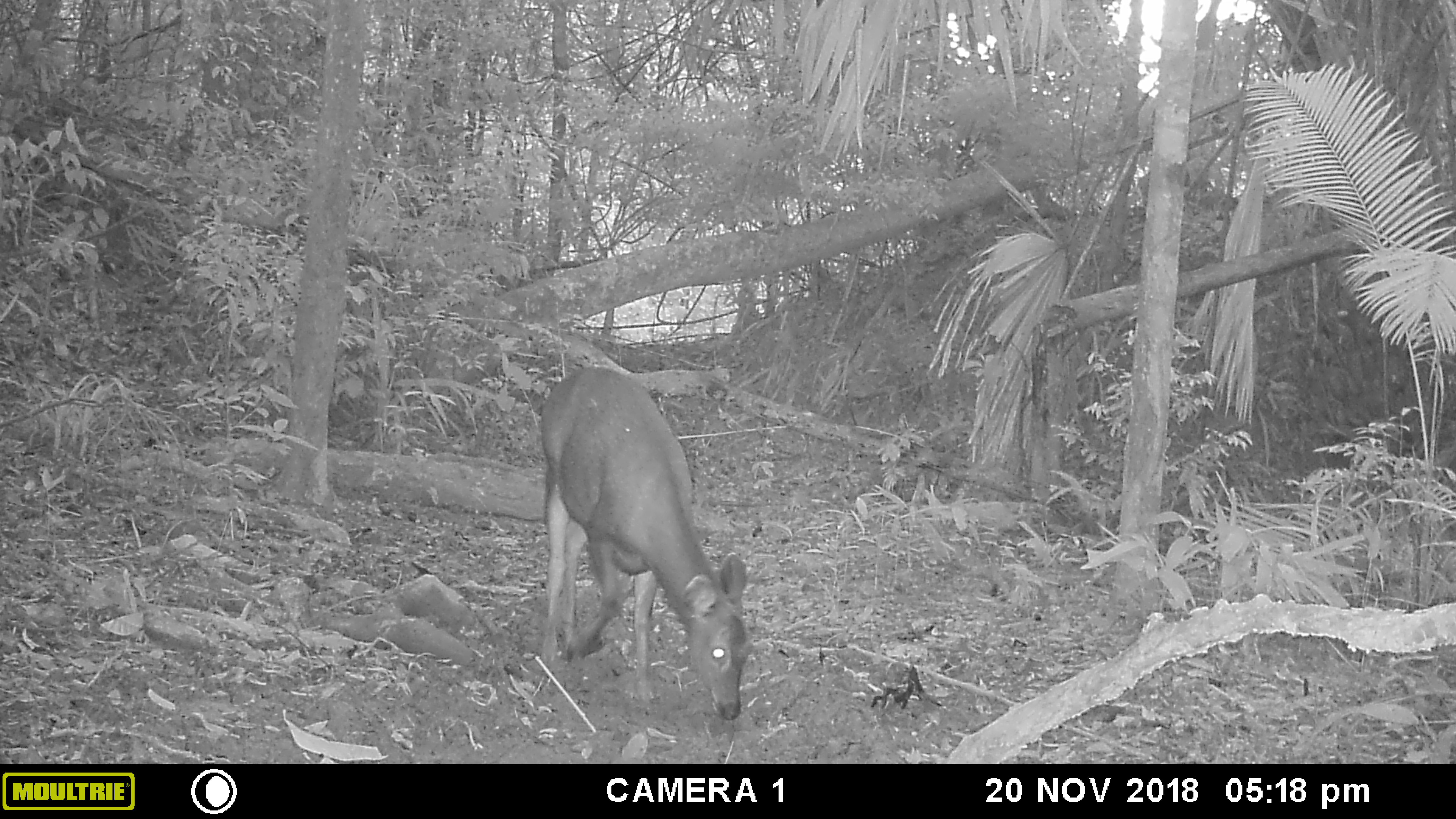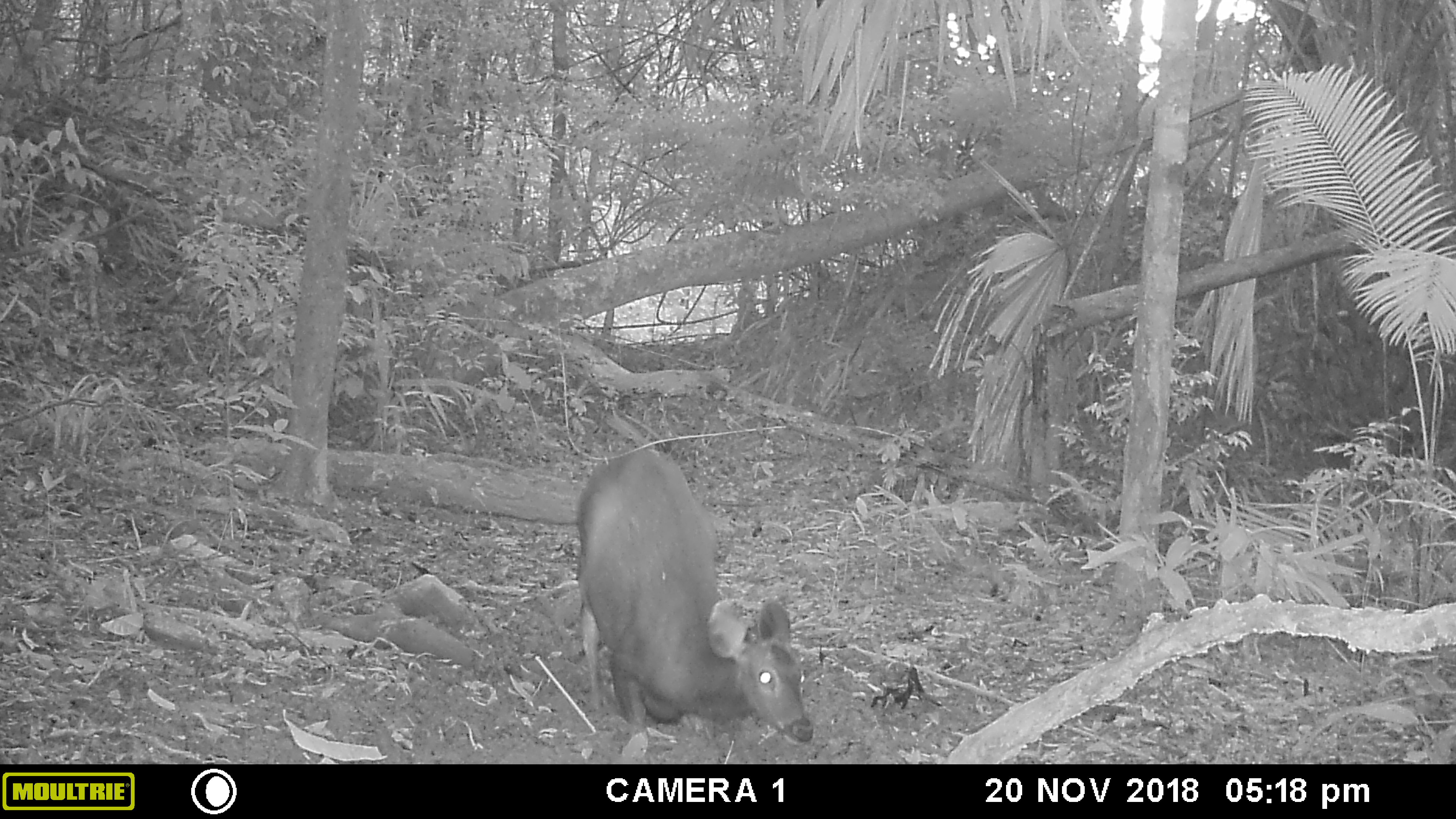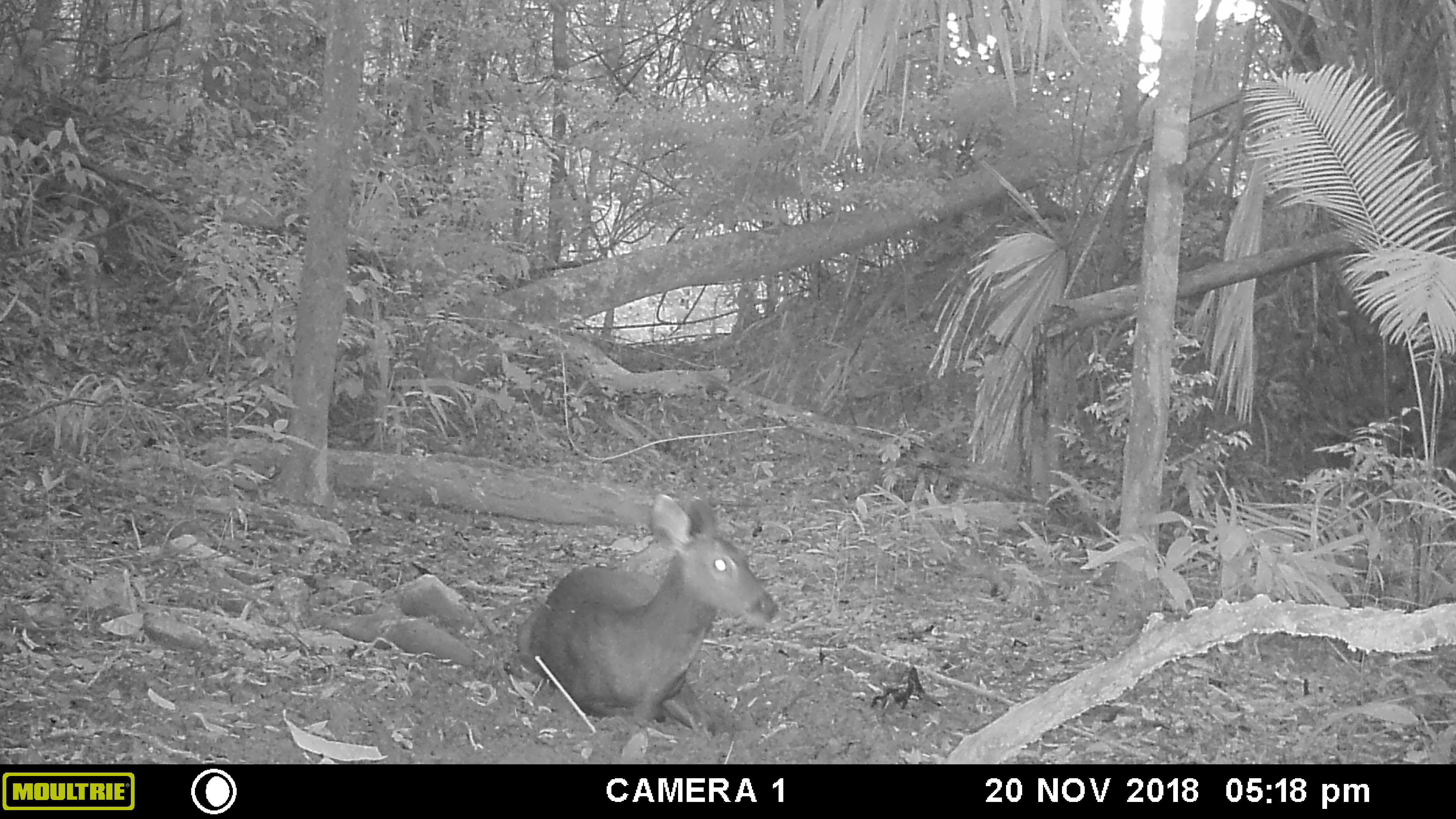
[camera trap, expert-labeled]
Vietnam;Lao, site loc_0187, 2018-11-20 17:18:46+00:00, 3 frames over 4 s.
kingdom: Animalia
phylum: Chordata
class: Mammalia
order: Artiodactyla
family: Cervidae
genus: Rusa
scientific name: Rusa unicolor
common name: sambar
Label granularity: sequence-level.